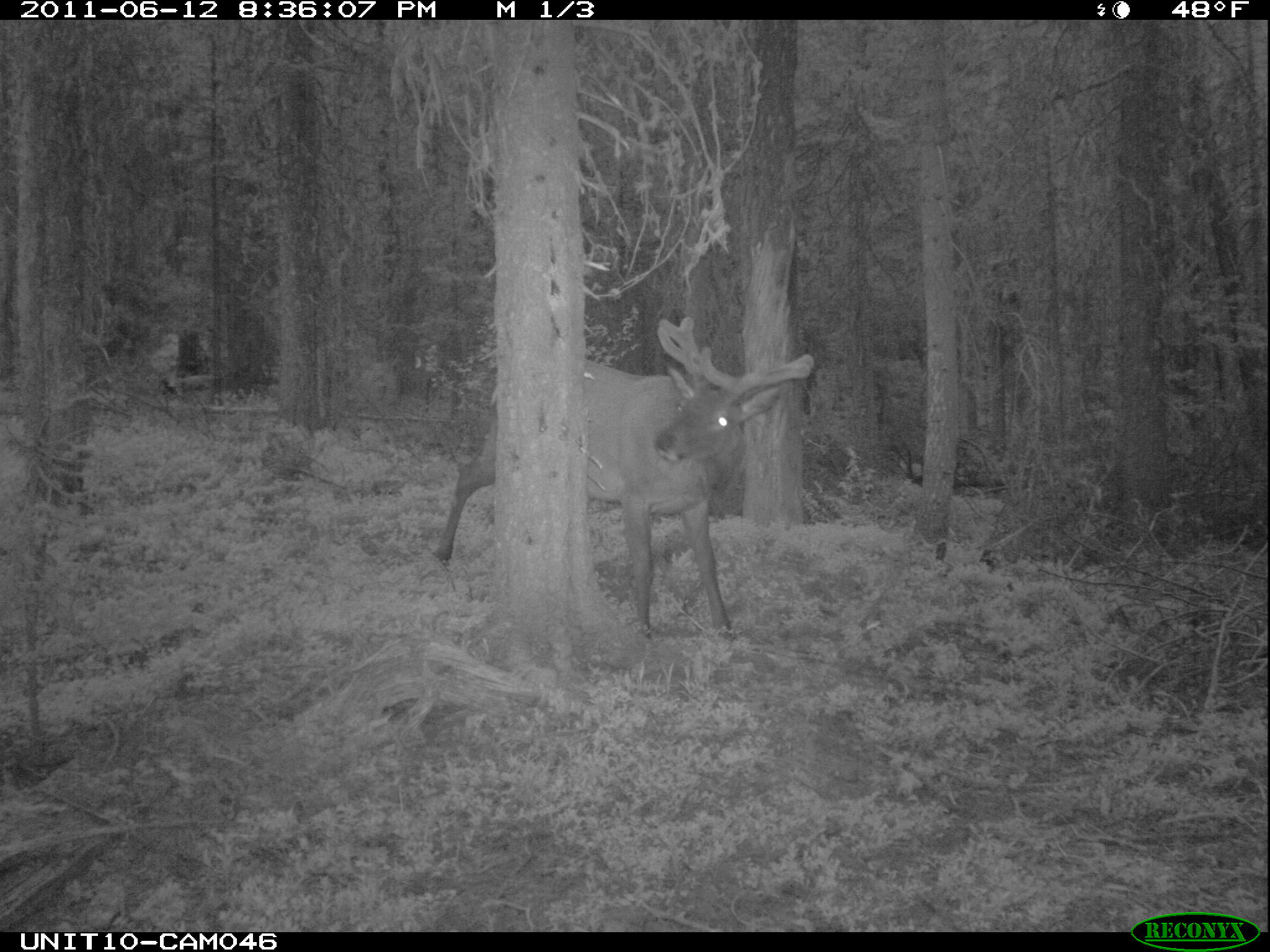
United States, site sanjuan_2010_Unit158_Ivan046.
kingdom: Animalia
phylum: Chordata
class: Mammalia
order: Artiodactyla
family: Cervidae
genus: Cervus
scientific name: Cervus elaphus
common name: red deer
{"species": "Cervus elaphus (red deer)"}